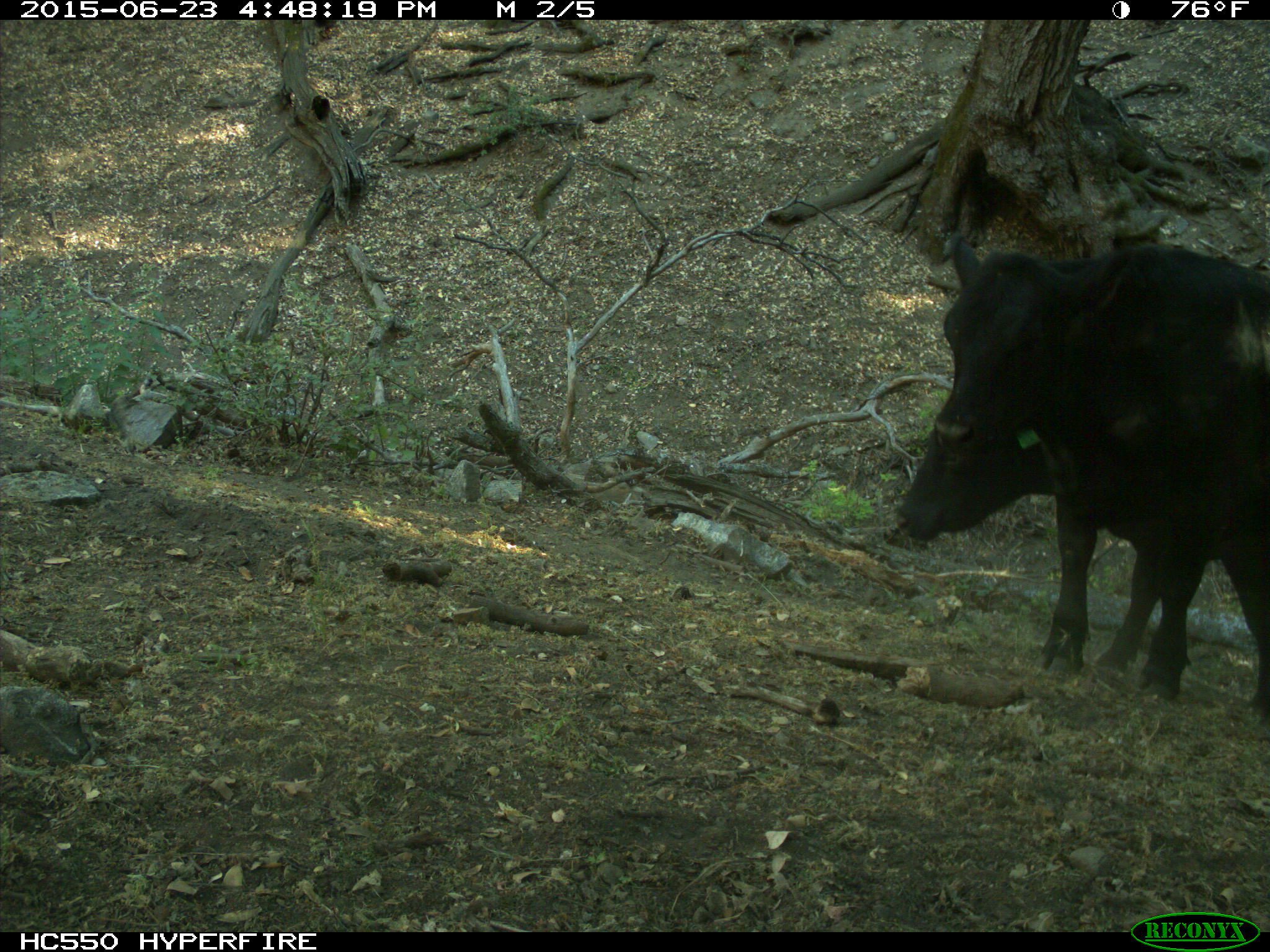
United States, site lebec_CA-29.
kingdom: Animalia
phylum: Chordata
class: Mammalia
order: Artiodactyla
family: Bovidae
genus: Bos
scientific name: Bos taurus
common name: domestic cow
Bos taurus (domestic cow).